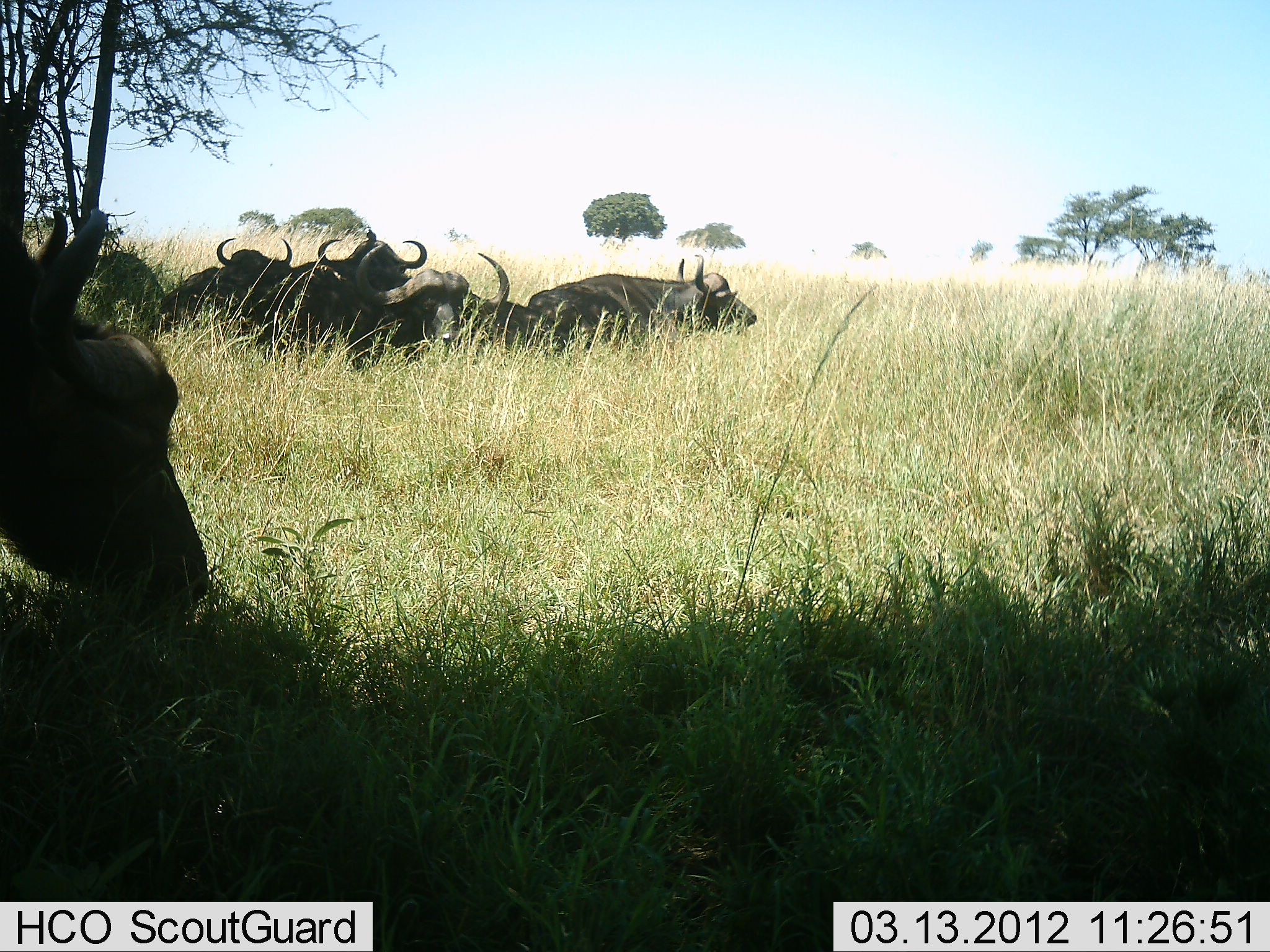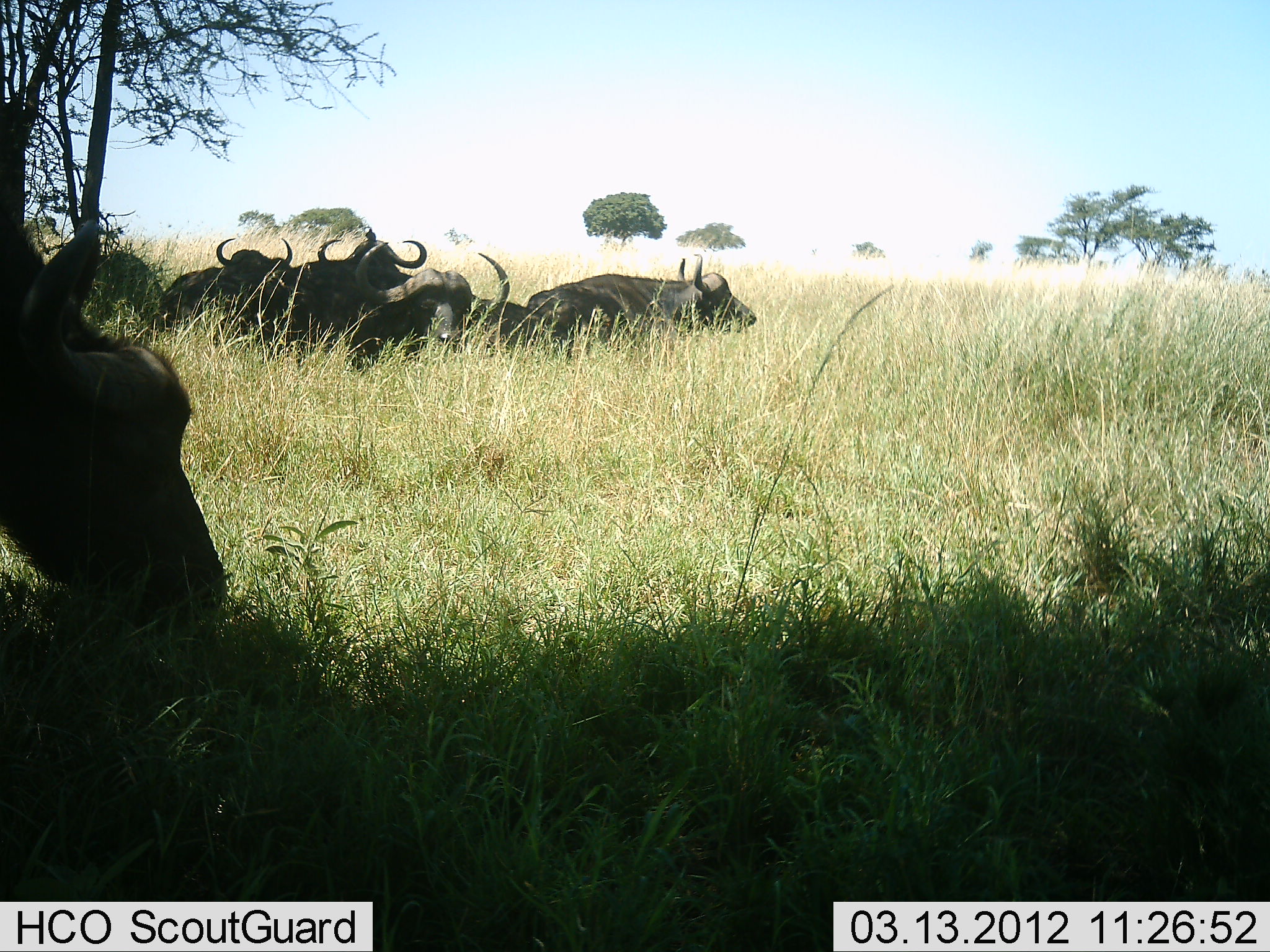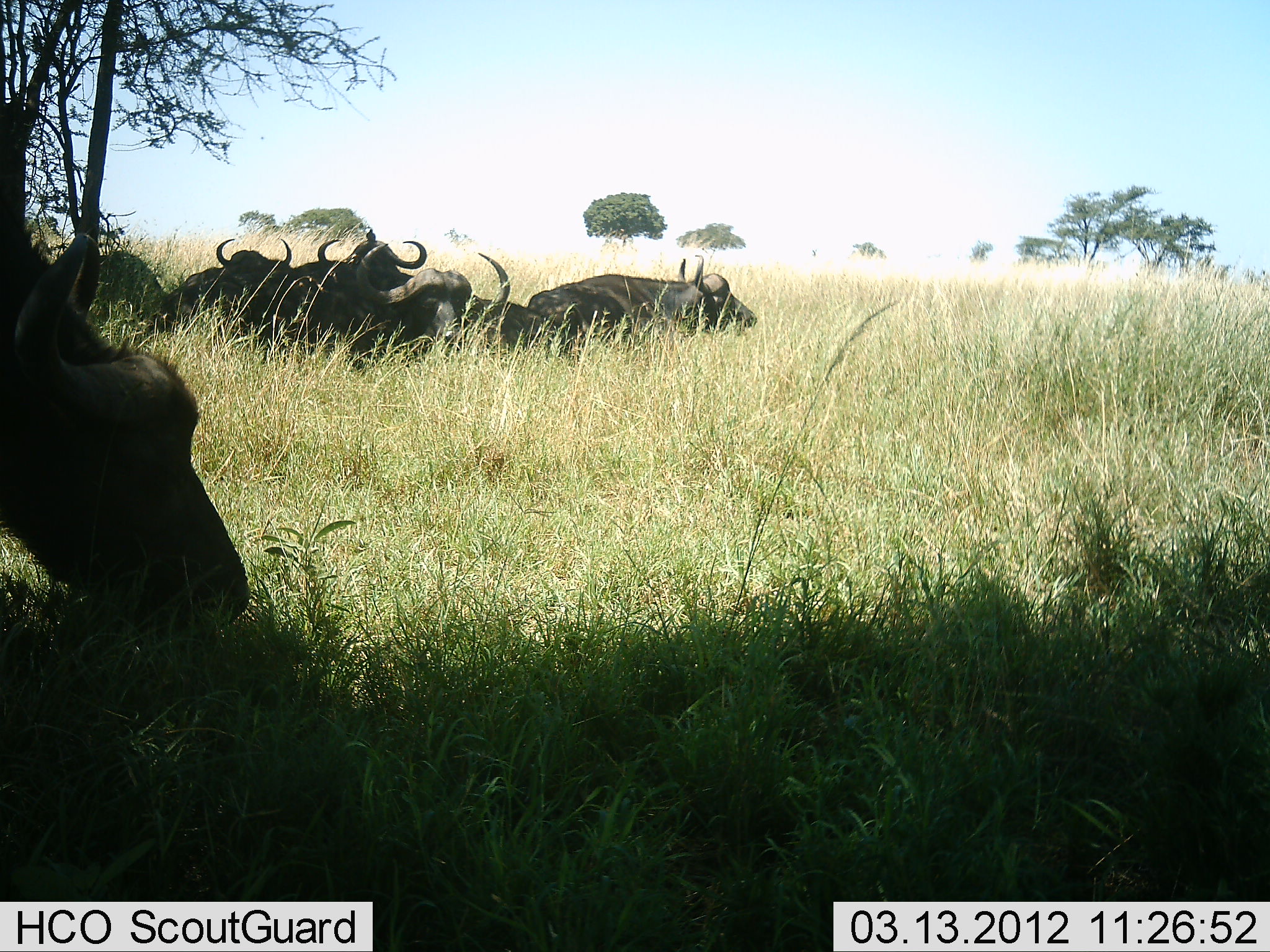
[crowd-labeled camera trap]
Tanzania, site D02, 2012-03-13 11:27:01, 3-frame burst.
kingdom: Animalia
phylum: Chordata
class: Mammalia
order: Artiodactyla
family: Bovidae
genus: Syncerus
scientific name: Syncerus caffer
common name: cape buffalo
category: buffalo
Buffalo (cape buffalo) (Syncerus caffer), count 5. Behavior (volunteer vote fractions): standing 18%, resting 82%, moving 0%, interacting 0%. Young present (vote fraction): 0%. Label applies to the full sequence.